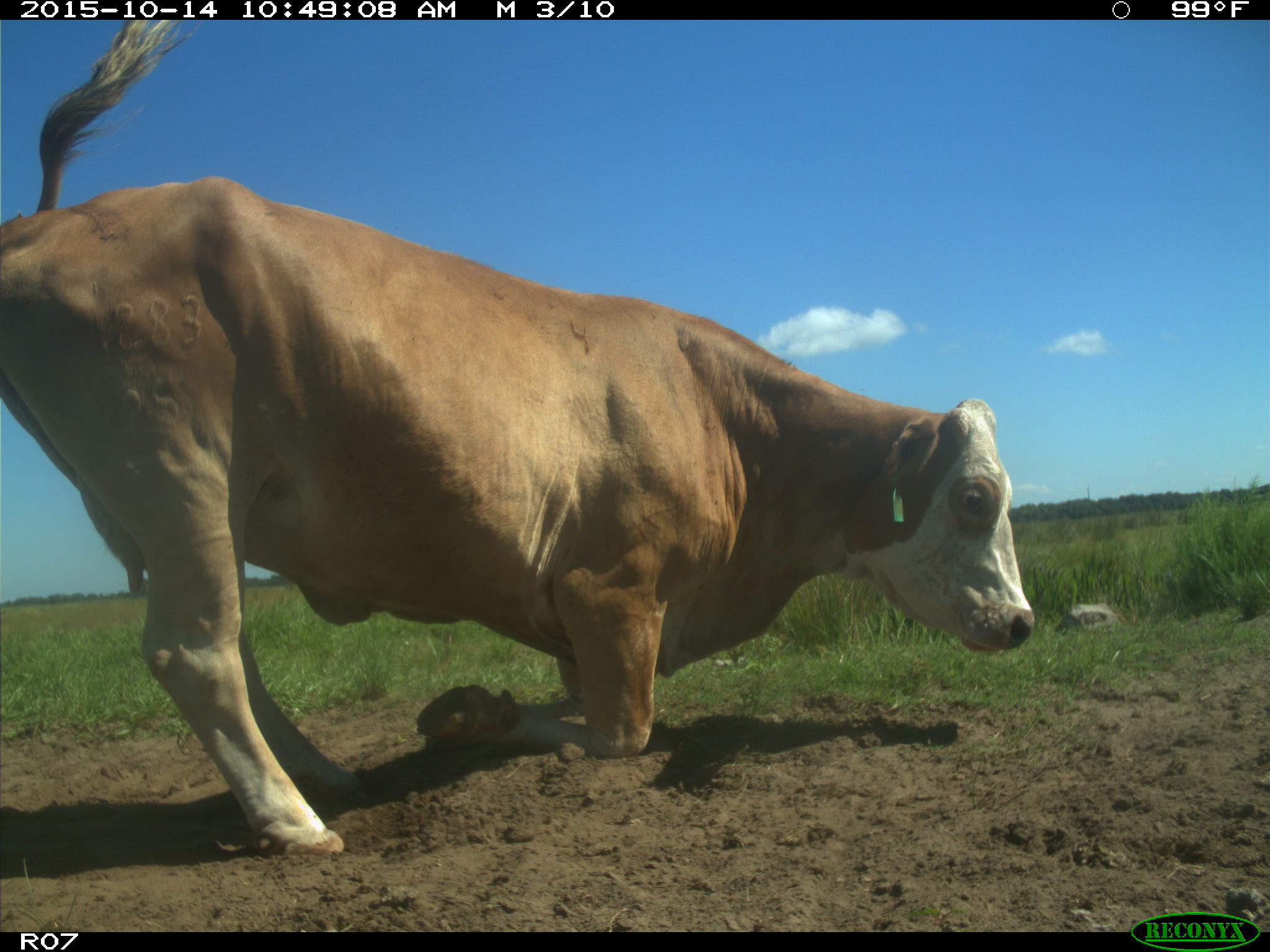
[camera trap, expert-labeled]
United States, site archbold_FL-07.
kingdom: Animalia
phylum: Chordata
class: Mammalia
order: Artiodactyla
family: Bovidae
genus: Bos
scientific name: Bos taurus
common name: domestic cow